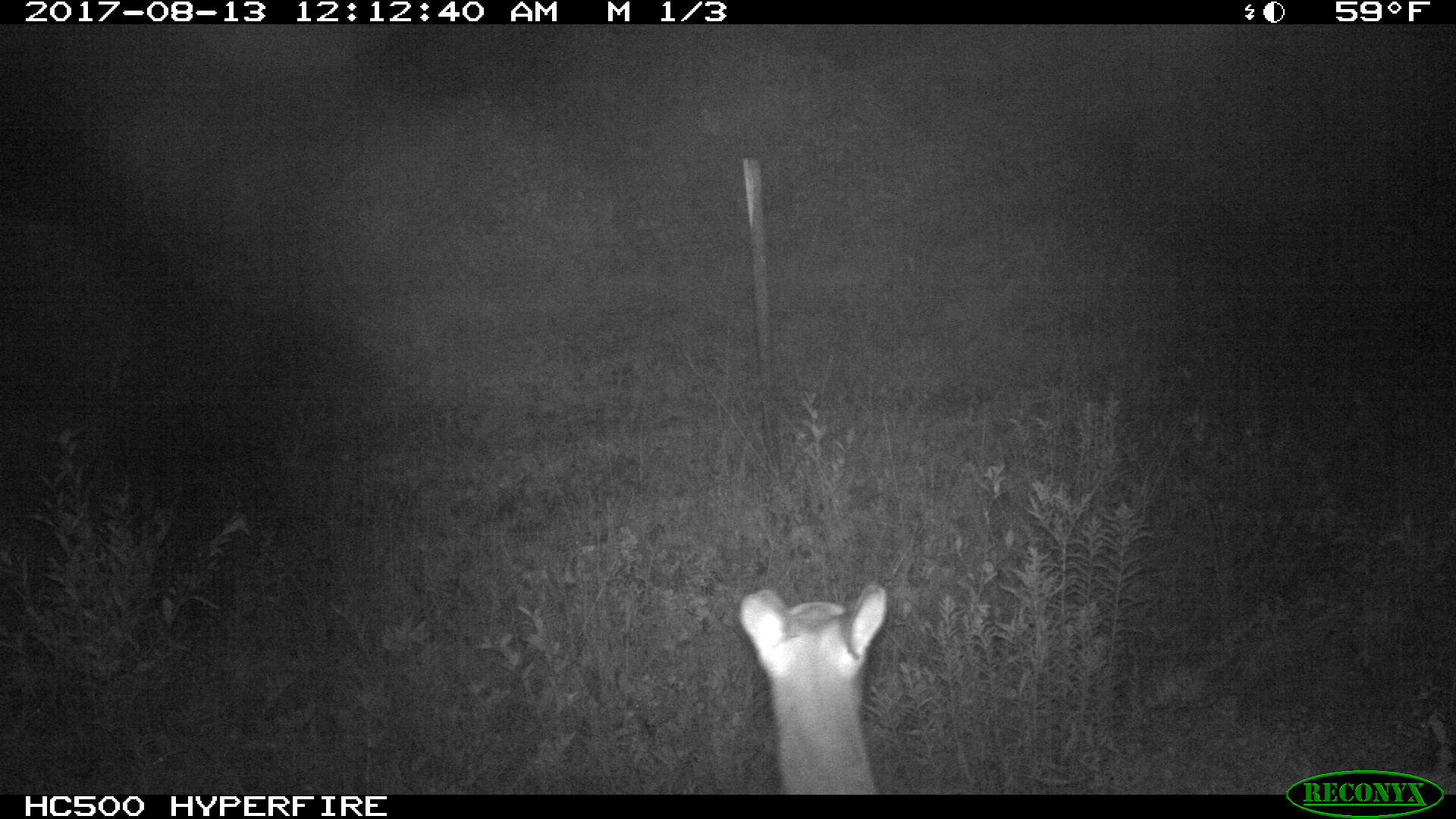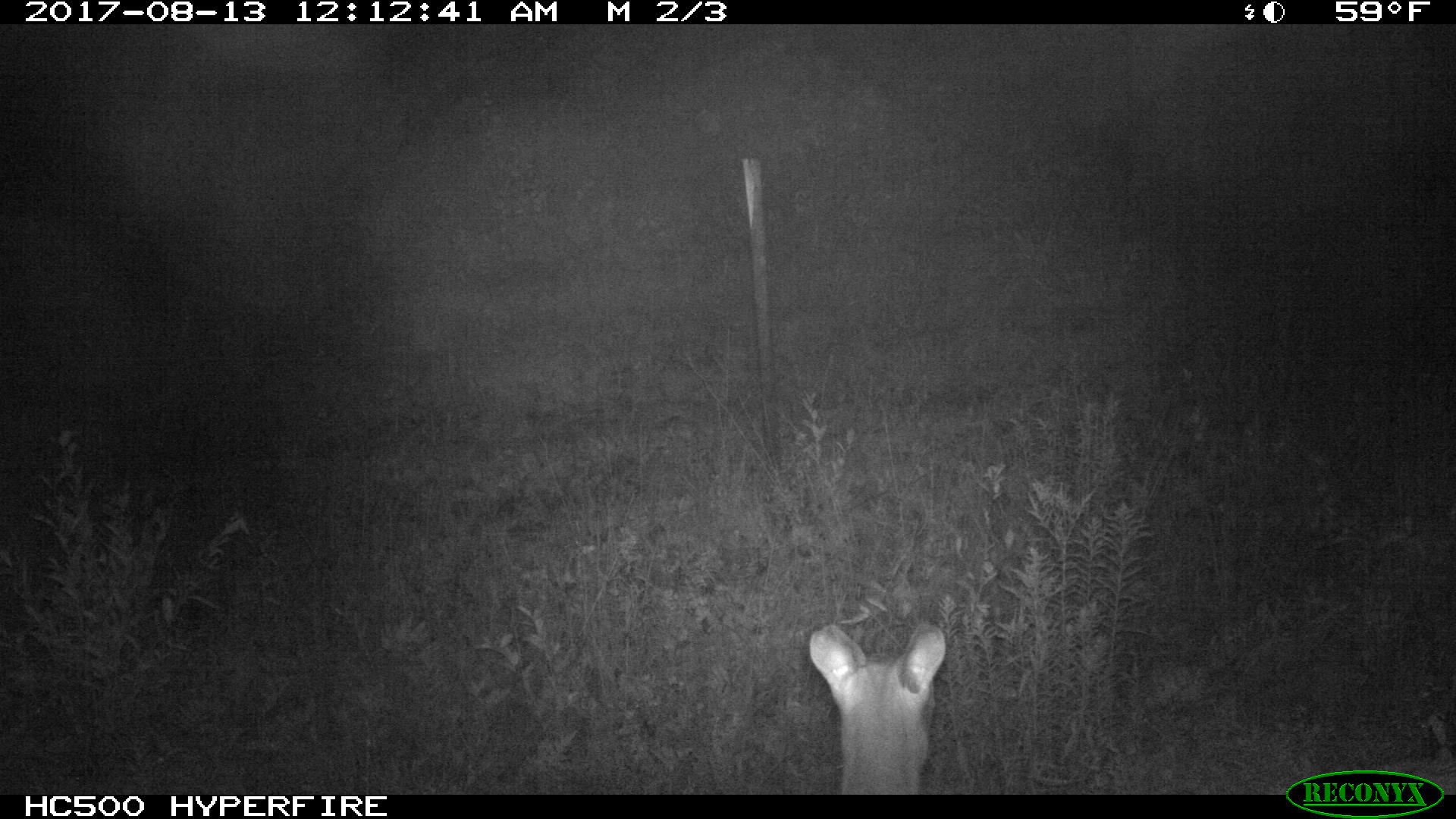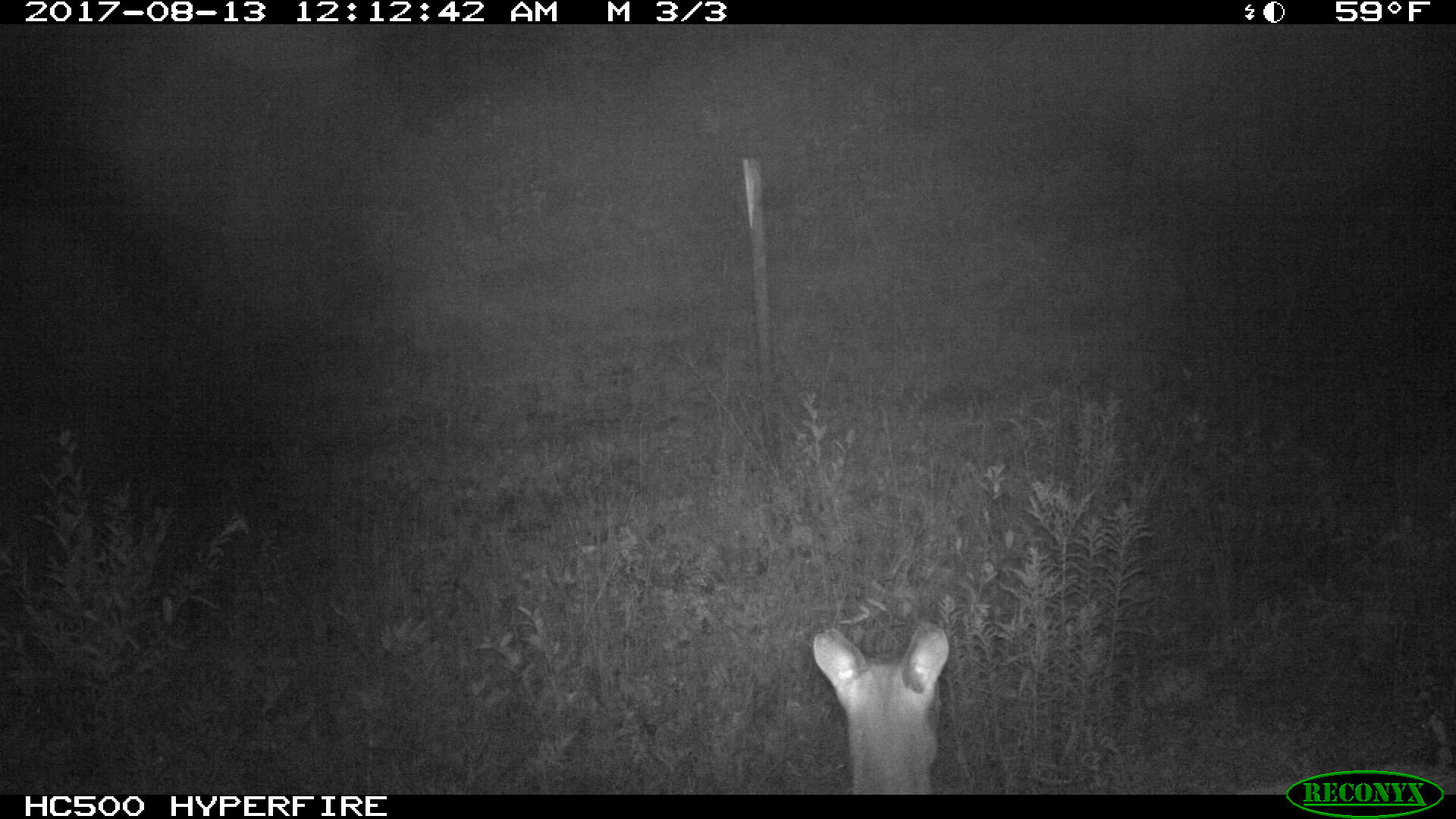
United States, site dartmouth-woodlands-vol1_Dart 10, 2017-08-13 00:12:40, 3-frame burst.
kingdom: Animalia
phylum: Chordata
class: Mammalia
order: Artiodactyla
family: Cervidae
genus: Odocoileus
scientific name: Odocoileus virginianus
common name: white-tailed deer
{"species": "white-tailed deer (Odocoileus virginianus)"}